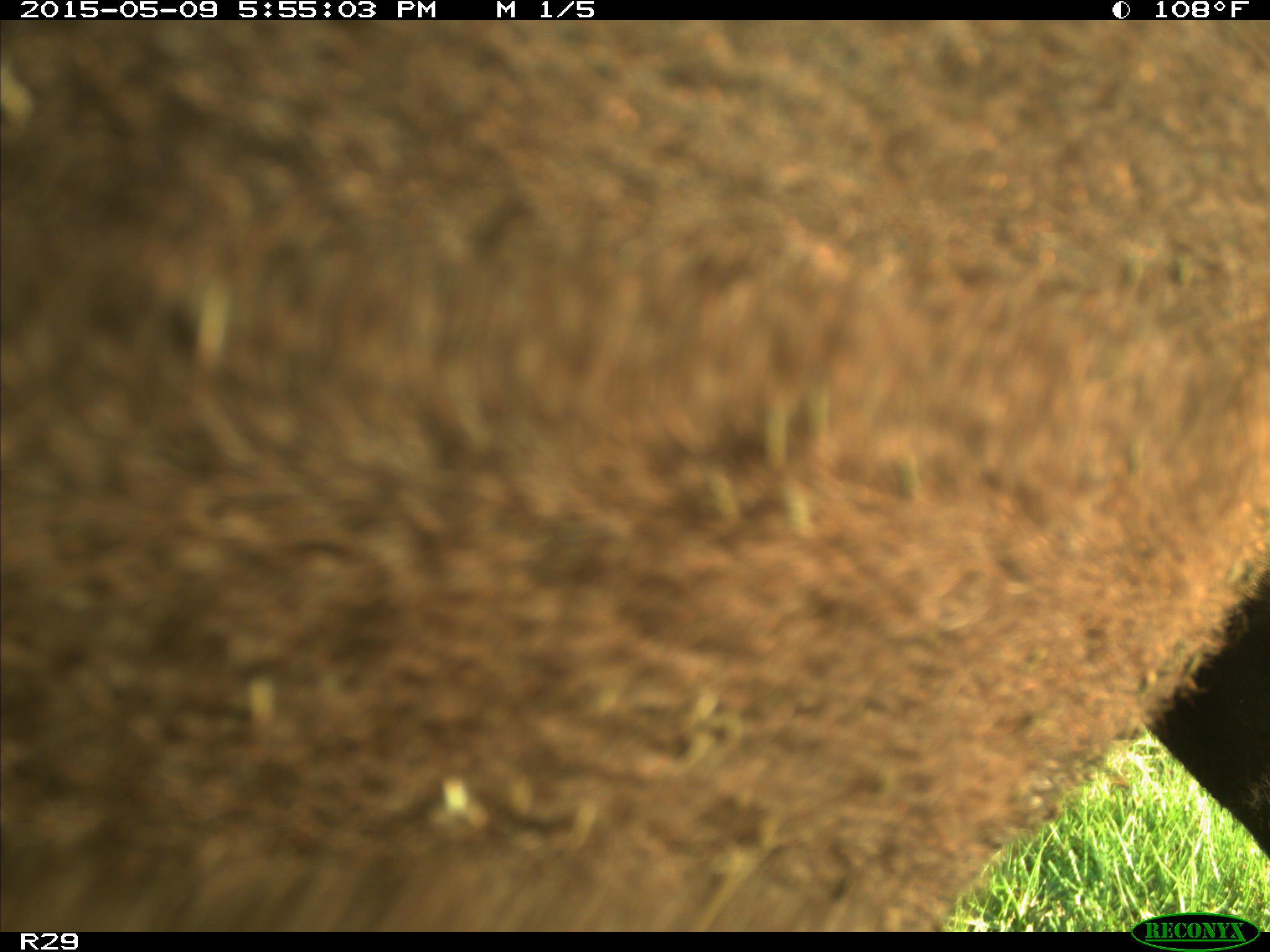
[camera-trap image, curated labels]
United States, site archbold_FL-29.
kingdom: Animalia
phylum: Chordata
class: Mammalia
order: Artiodactyla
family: Bovidae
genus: Bos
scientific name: Bos taurus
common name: domestic cow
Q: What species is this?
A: Bos taurus (domestic cow).